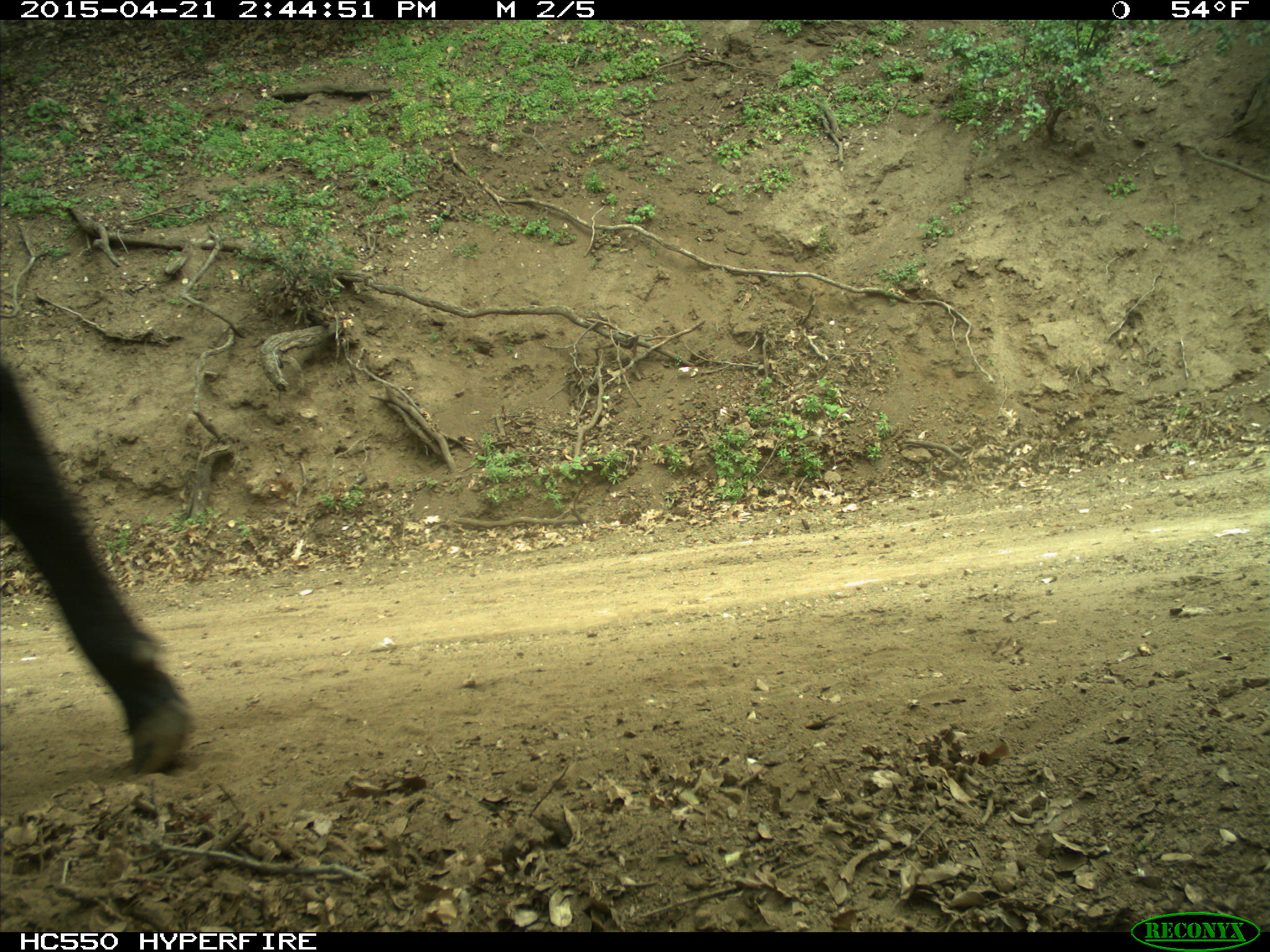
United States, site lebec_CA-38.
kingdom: Animalia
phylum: Chordata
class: Mammalia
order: Artiodactyla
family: Bovidae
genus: Bos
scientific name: Bos taurus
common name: domestic cow